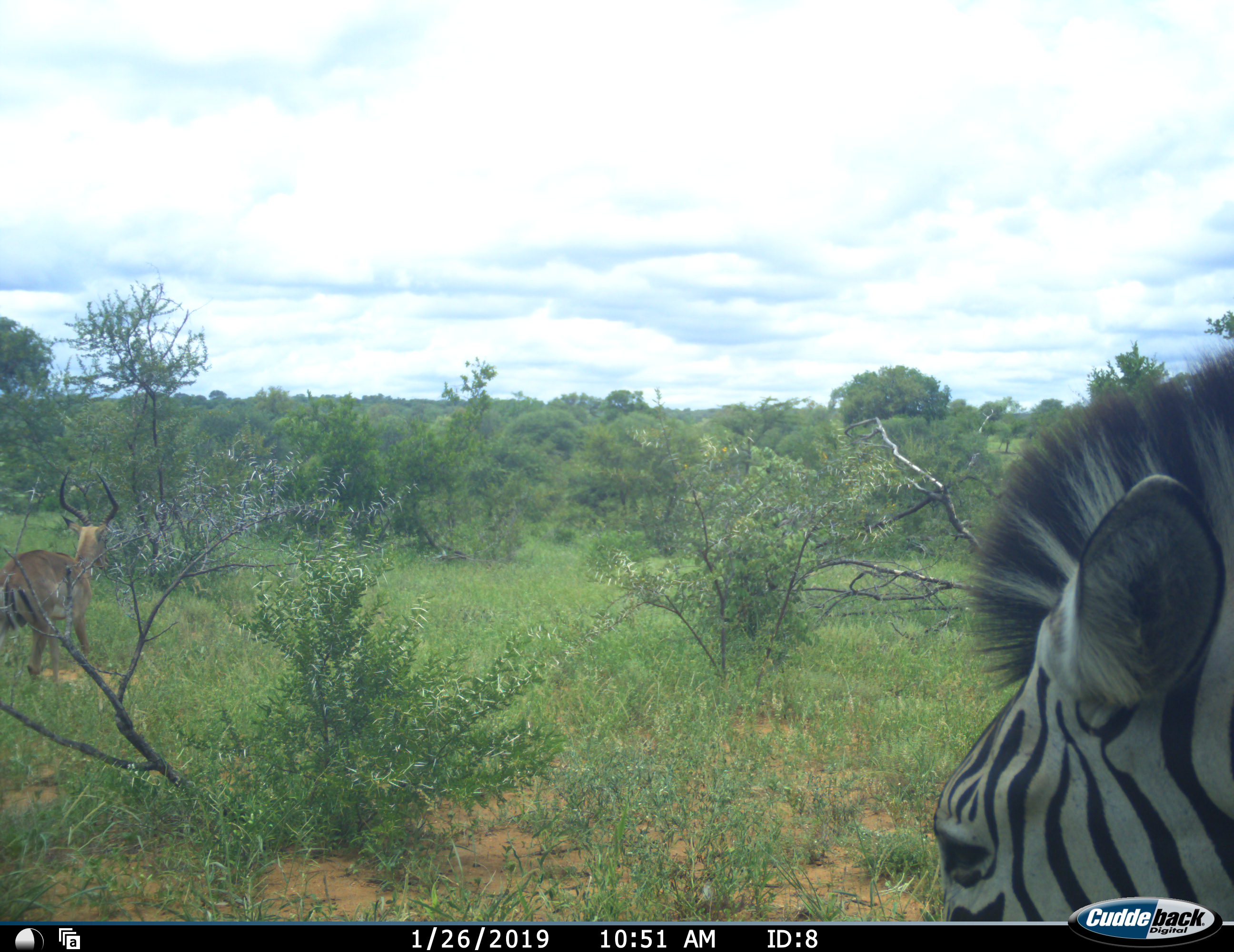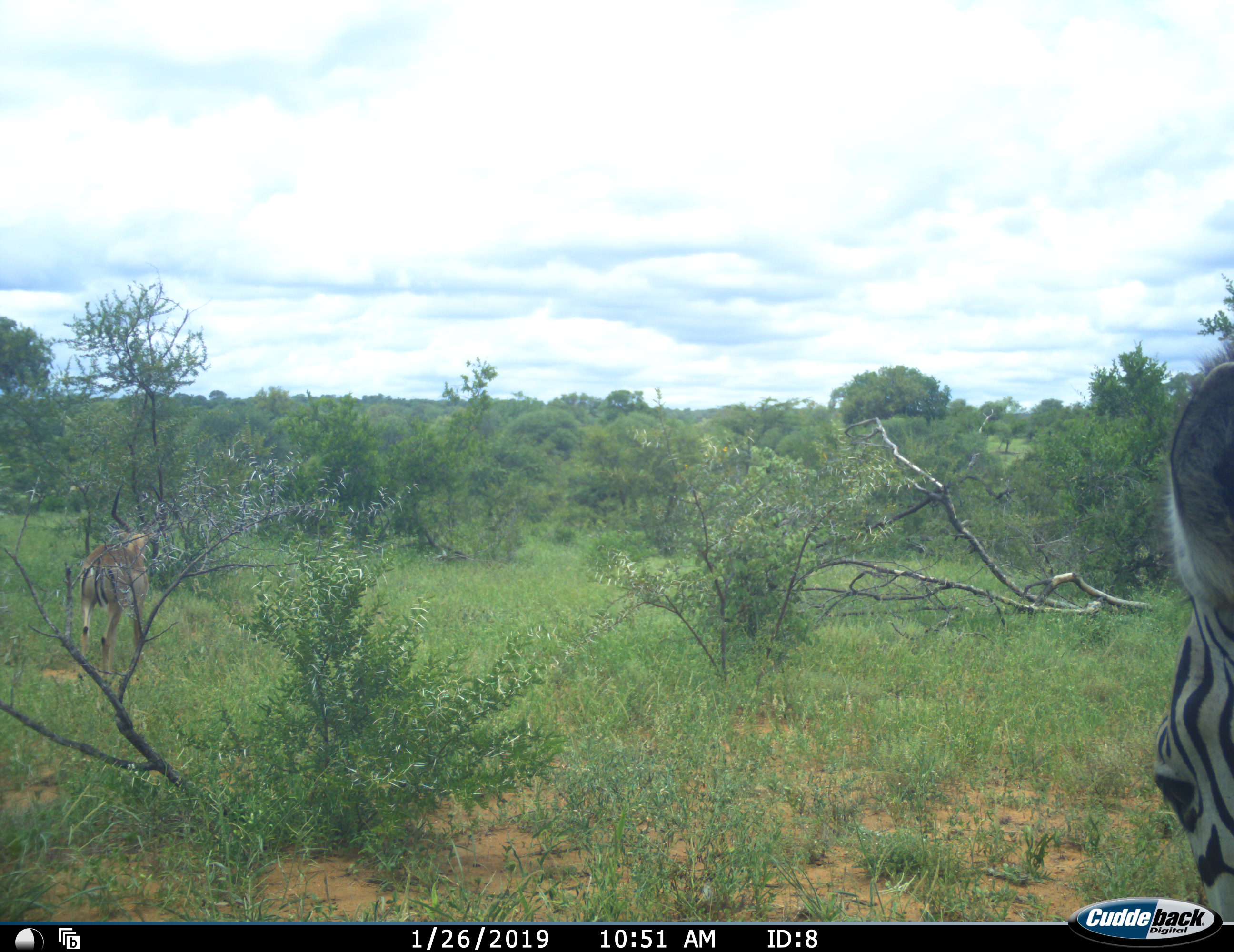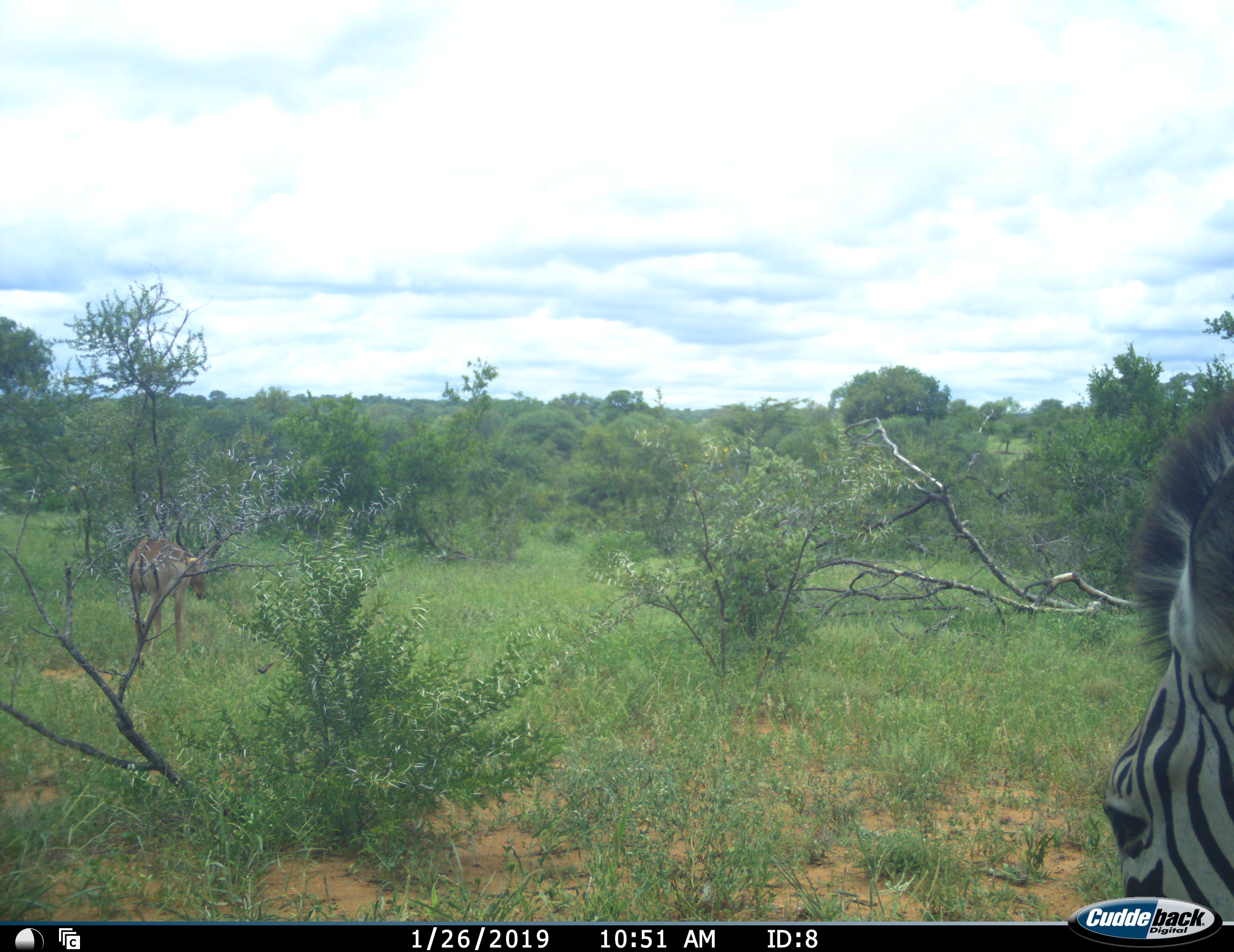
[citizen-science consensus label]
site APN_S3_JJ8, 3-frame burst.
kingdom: Animalia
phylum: Chordata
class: Mammalia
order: Artiodactyla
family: Bovidae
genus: Aepyceros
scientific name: Aepyceros melampus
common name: impala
Impala (Aepyceros melampus), count 1. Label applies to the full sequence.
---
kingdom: Animalia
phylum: Chordata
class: Mammalia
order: Perissodactyla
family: Equidae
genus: Equus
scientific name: Equus quagga burchellii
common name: burchell's zebra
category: zebraburchells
Zebraburchells (burchell's zebra) (Equus quagga burchellii), count 1. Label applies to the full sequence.